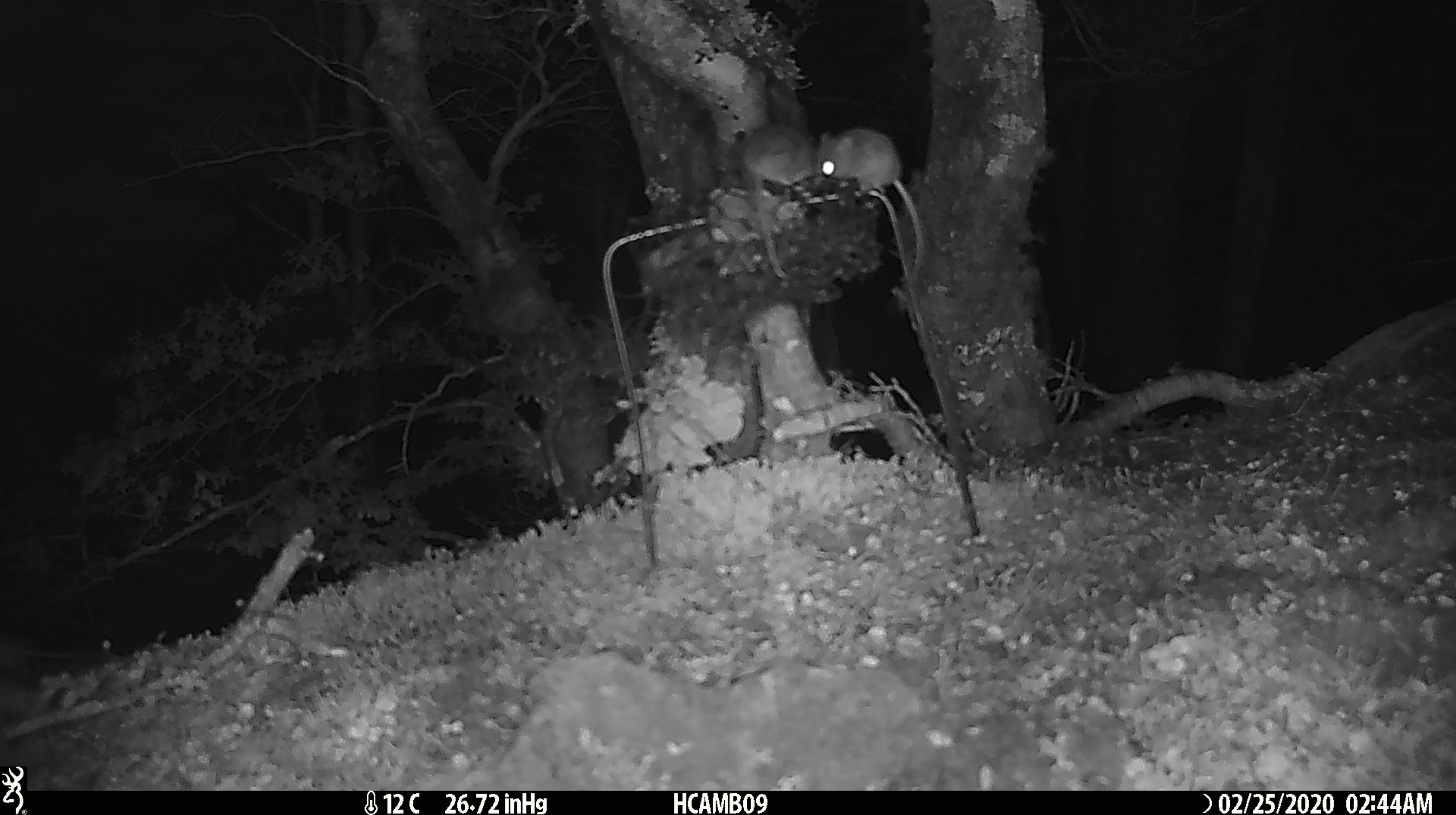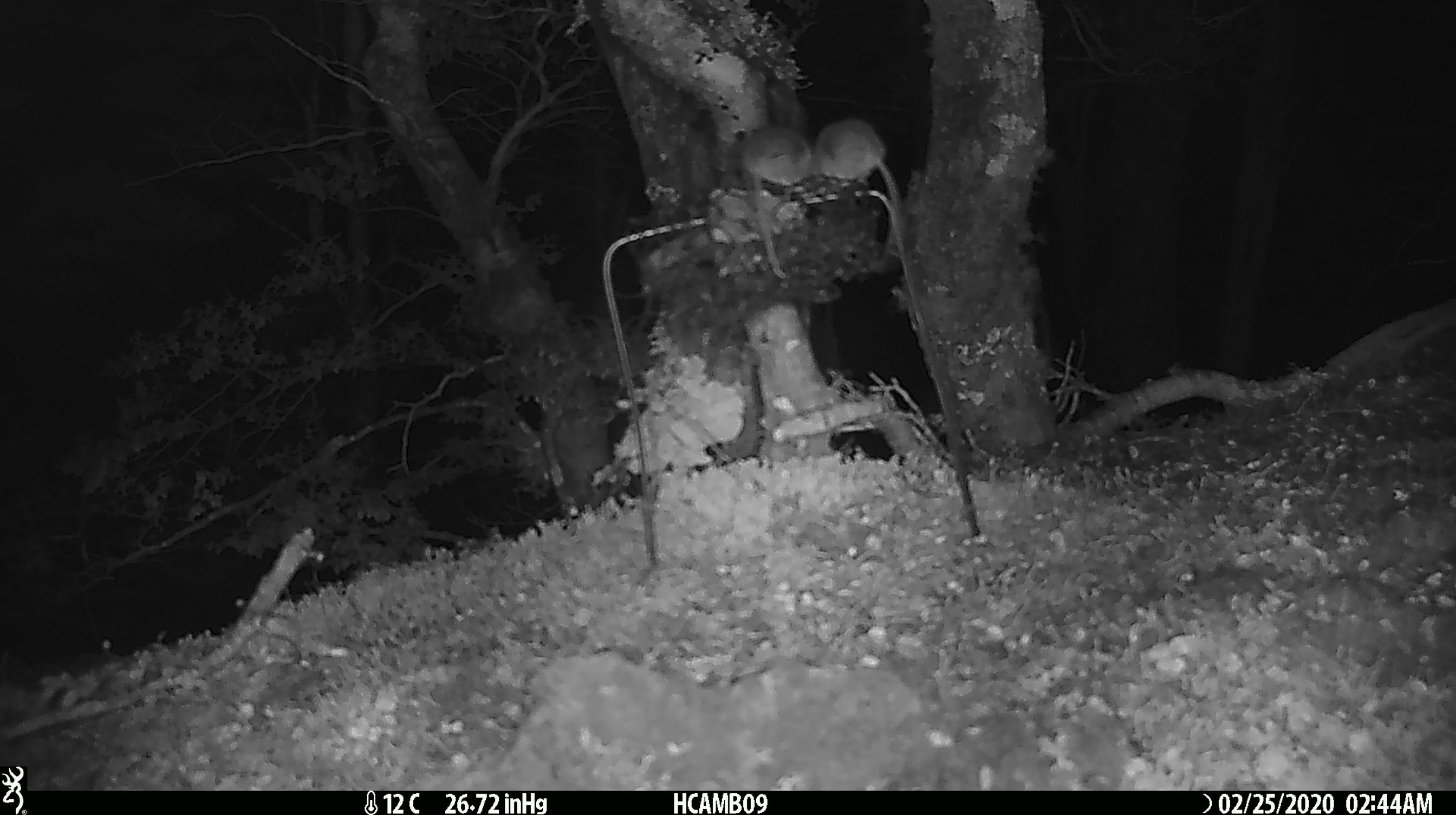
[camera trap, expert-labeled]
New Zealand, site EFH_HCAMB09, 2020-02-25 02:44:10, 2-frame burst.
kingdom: Animalia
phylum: Chordata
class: Mammalia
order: Rodentia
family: Muridae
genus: Mus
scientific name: Mus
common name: mouse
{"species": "mouse (Mus)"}